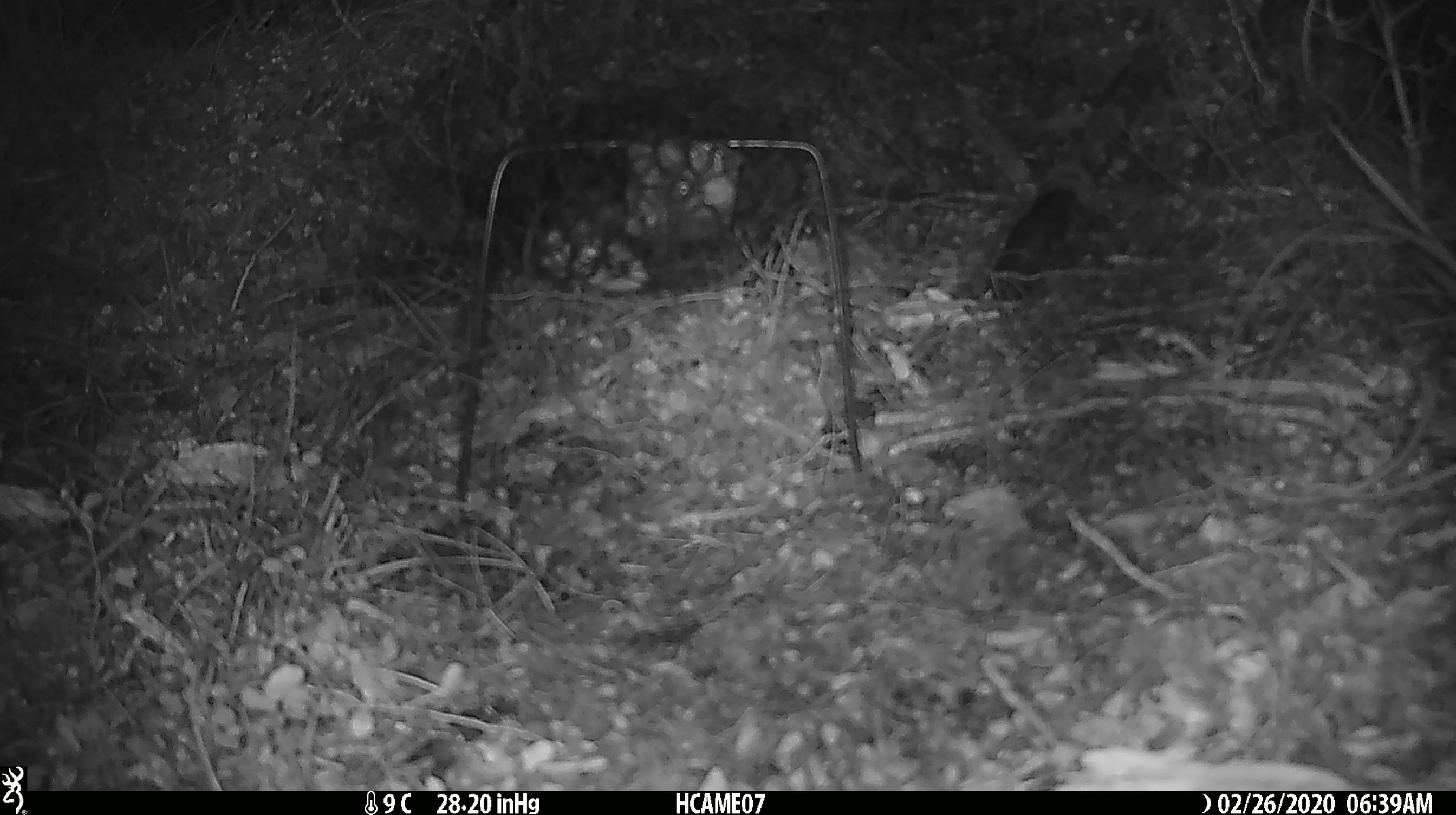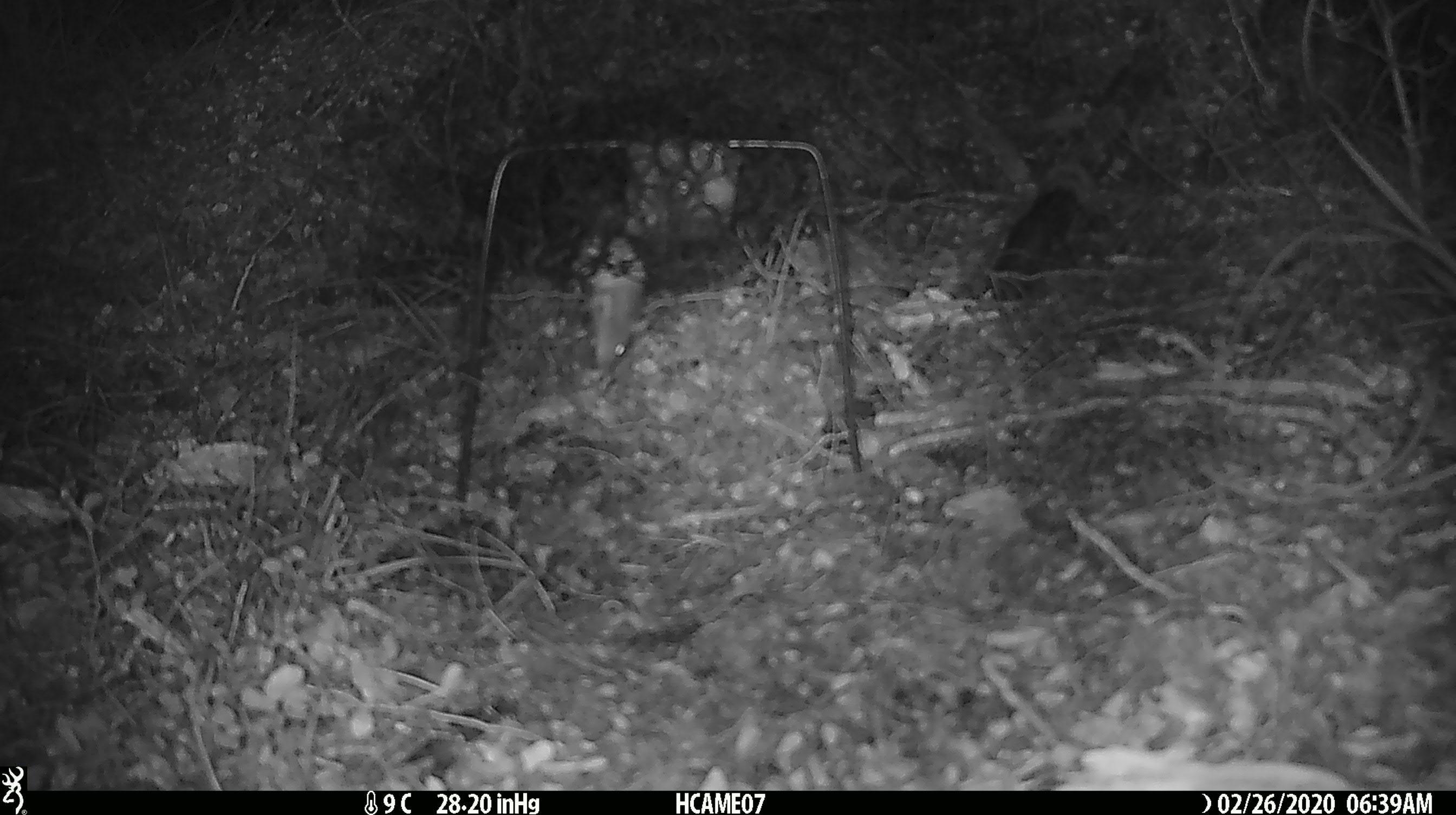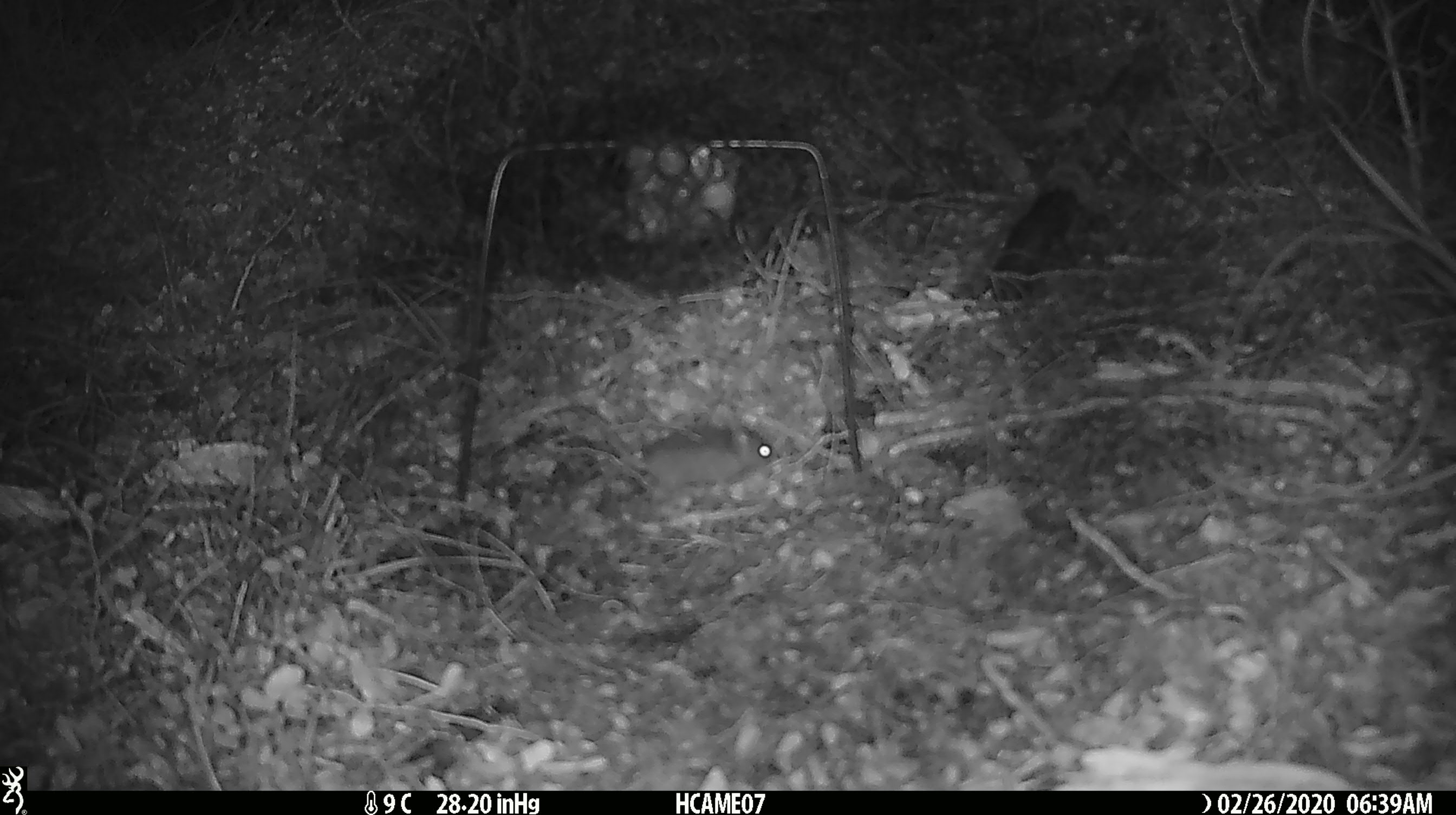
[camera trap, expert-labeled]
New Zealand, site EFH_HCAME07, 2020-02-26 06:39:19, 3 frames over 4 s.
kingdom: Animalia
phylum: Chordata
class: Mammalia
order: Rodentia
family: Muridae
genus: Mus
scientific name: Mus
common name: mouse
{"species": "mouse (Mus)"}